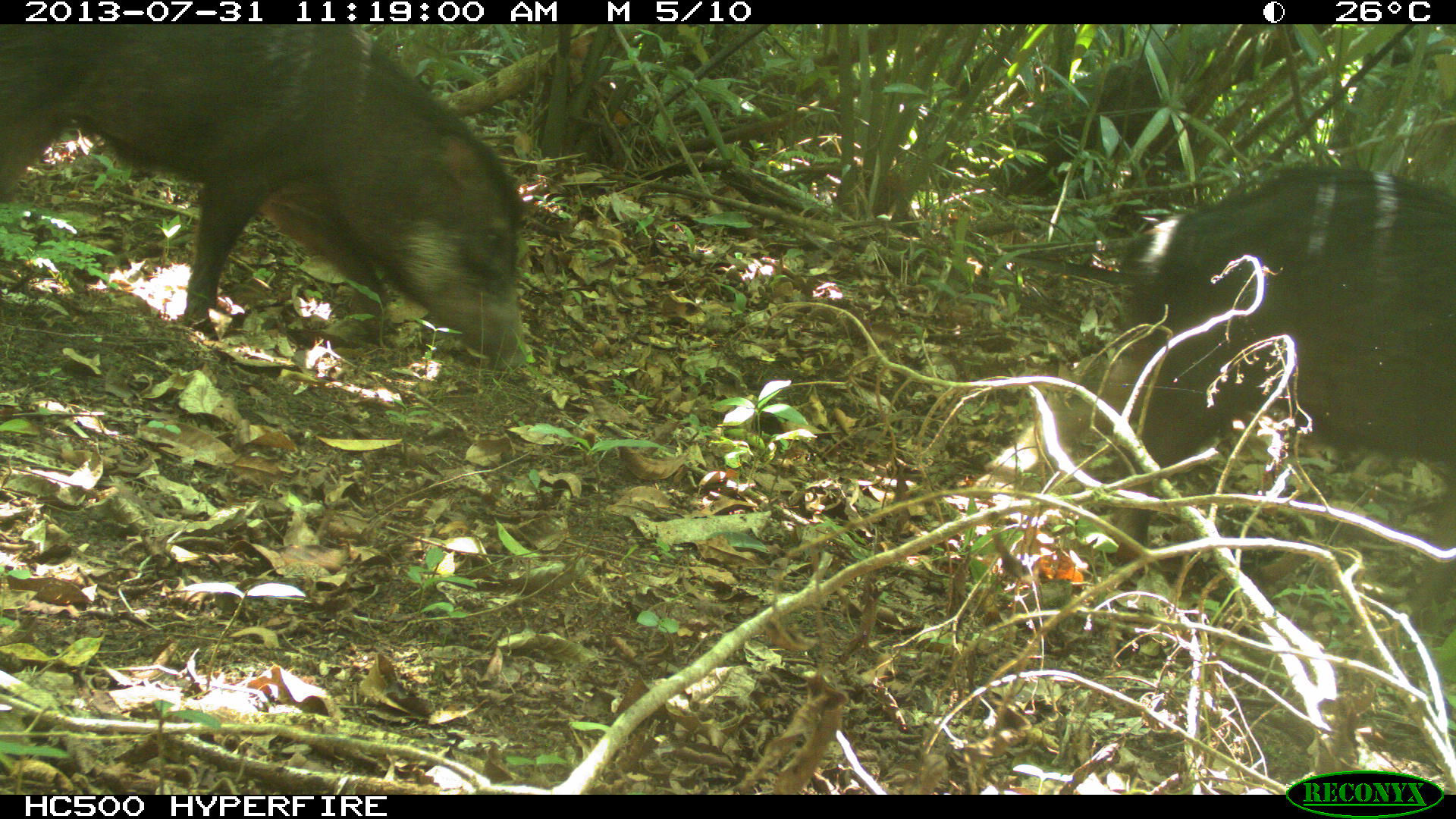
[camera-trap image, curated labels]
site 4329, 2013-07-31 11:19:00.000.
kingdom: Animalia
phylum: Chordata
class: Mammalia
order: Artiodactyla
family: Tayassuidae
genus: Tayassu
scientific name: Tayassu pecari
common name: white-lipped peccary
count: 2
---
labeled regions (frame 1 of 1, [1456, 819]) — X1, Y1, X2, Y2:
tayassu pecari: 0, 20, 529, 369; 1096, 159, 1454, 560